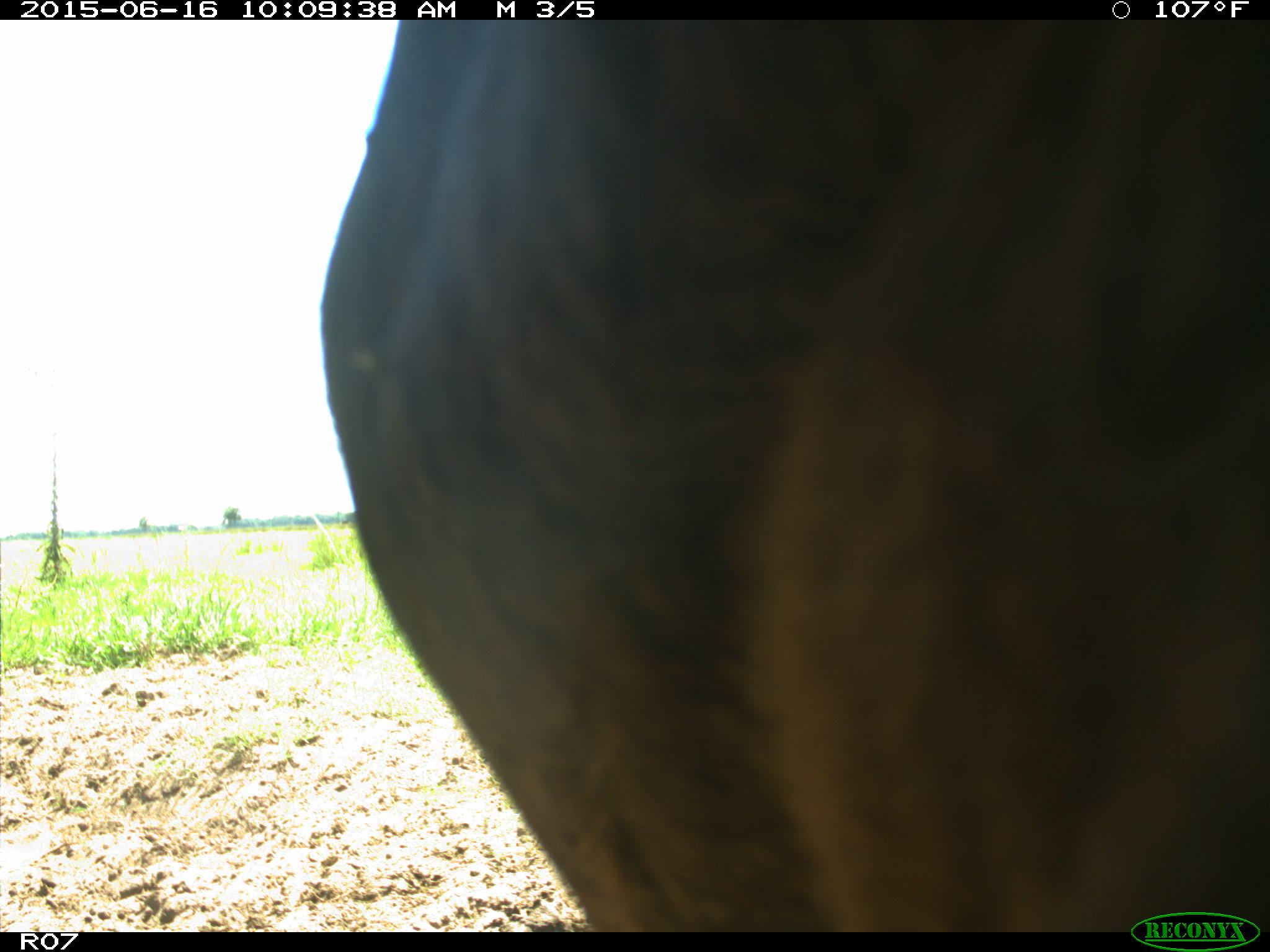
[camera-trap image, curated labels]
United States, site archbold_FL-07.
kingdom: Animalia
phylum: Chordata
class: Mammalia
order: Artiodactyla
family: Bovidae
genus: Bos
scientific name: Bos taurus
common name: domestic cow